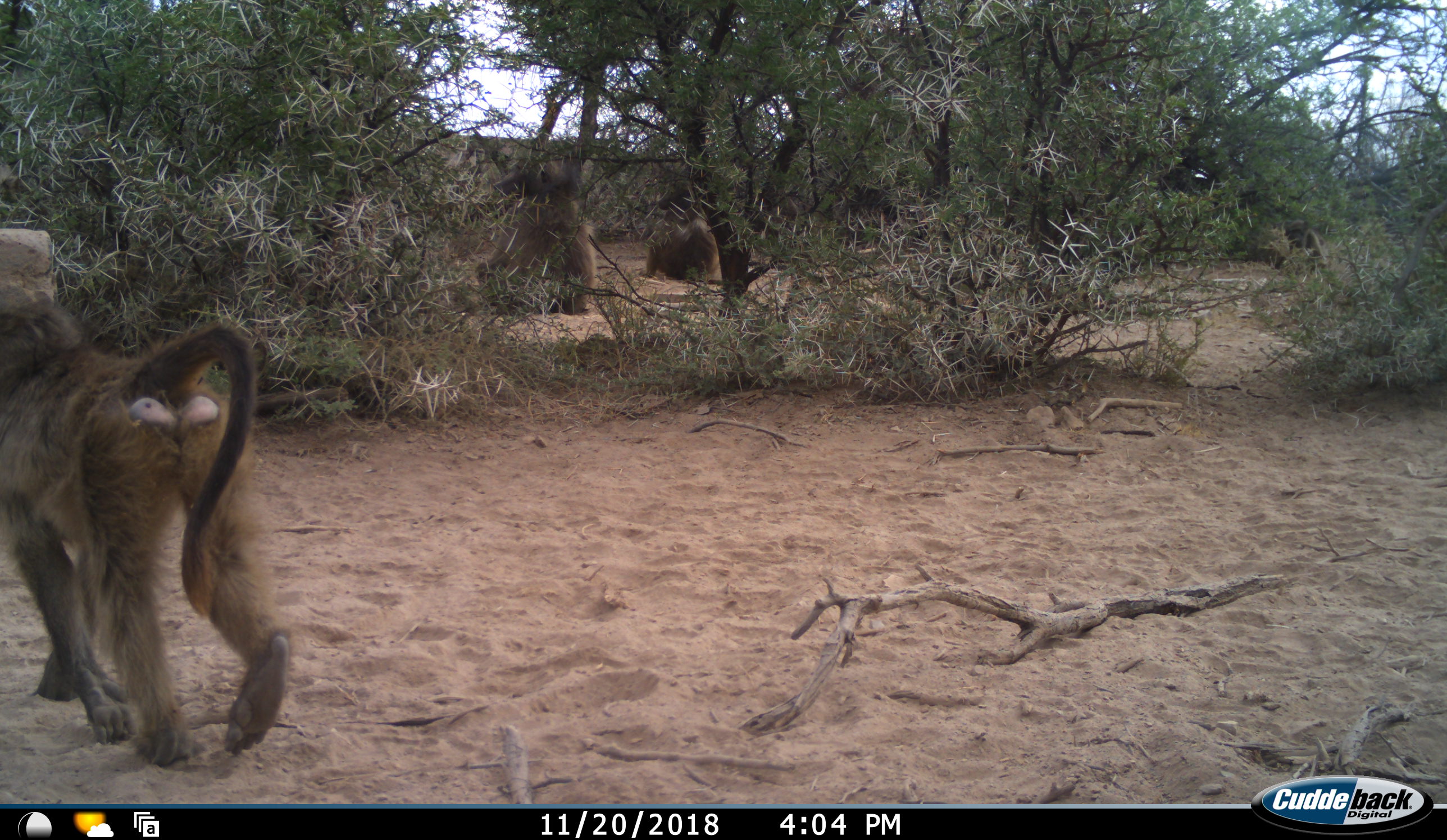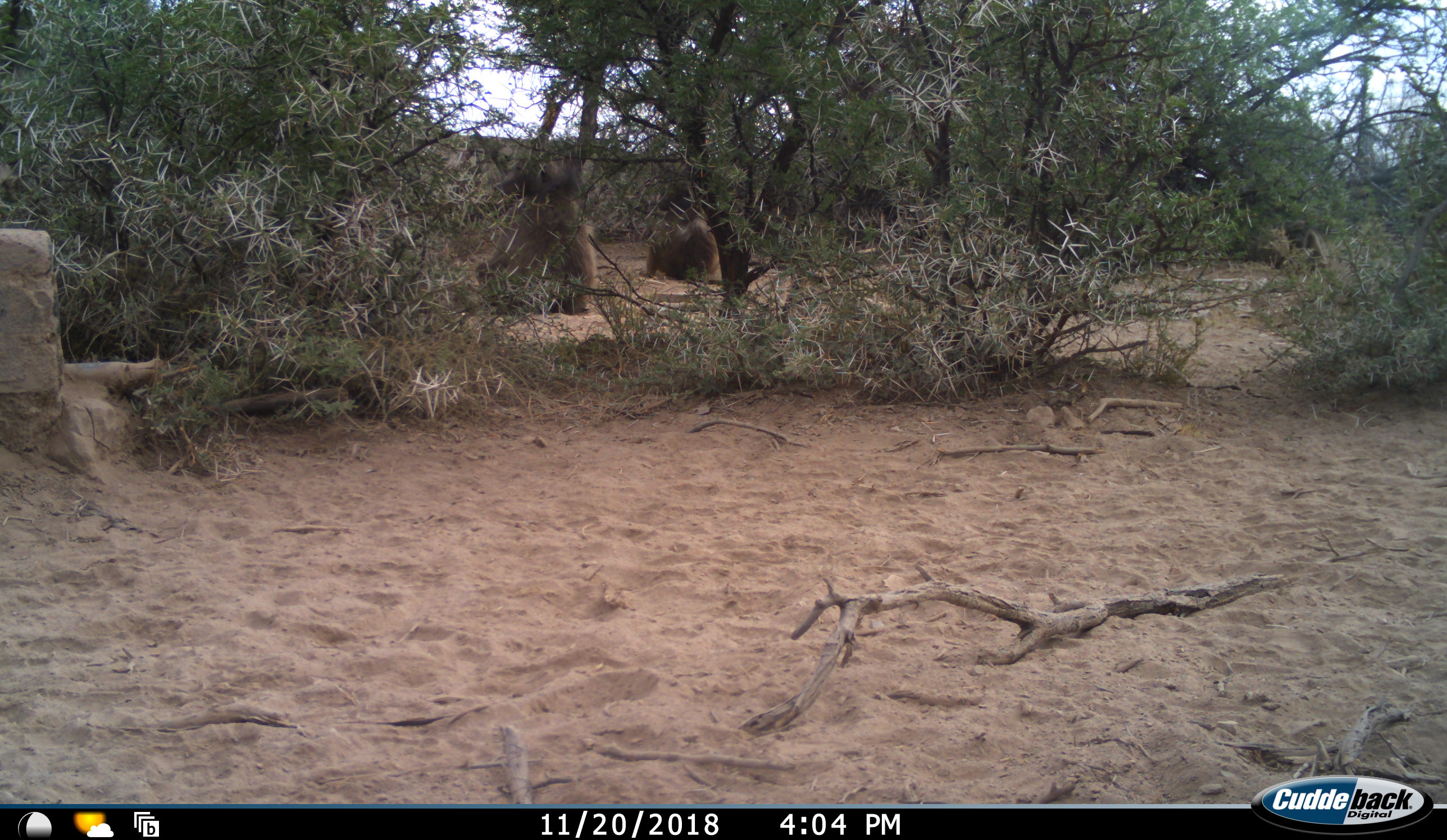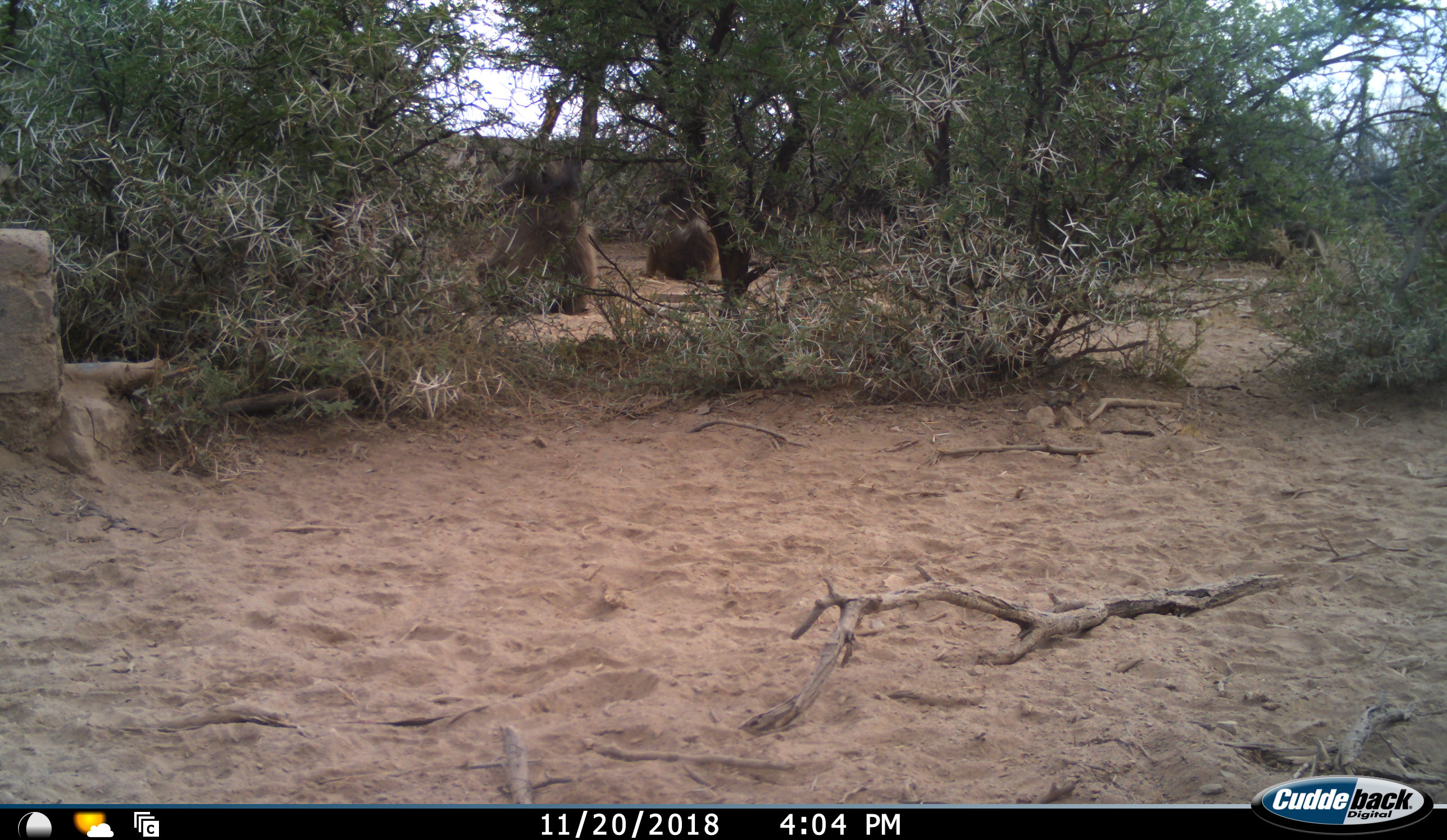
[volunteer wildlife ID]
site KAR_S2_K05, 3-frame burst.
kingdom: Animalia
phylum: Chordata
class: Mammalia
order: Primates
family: Cercopithecidae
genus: Papio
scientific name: Papio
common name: baboon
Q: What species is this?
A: Baboon (Papio).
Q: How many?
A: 3.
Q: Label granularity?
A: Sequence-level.